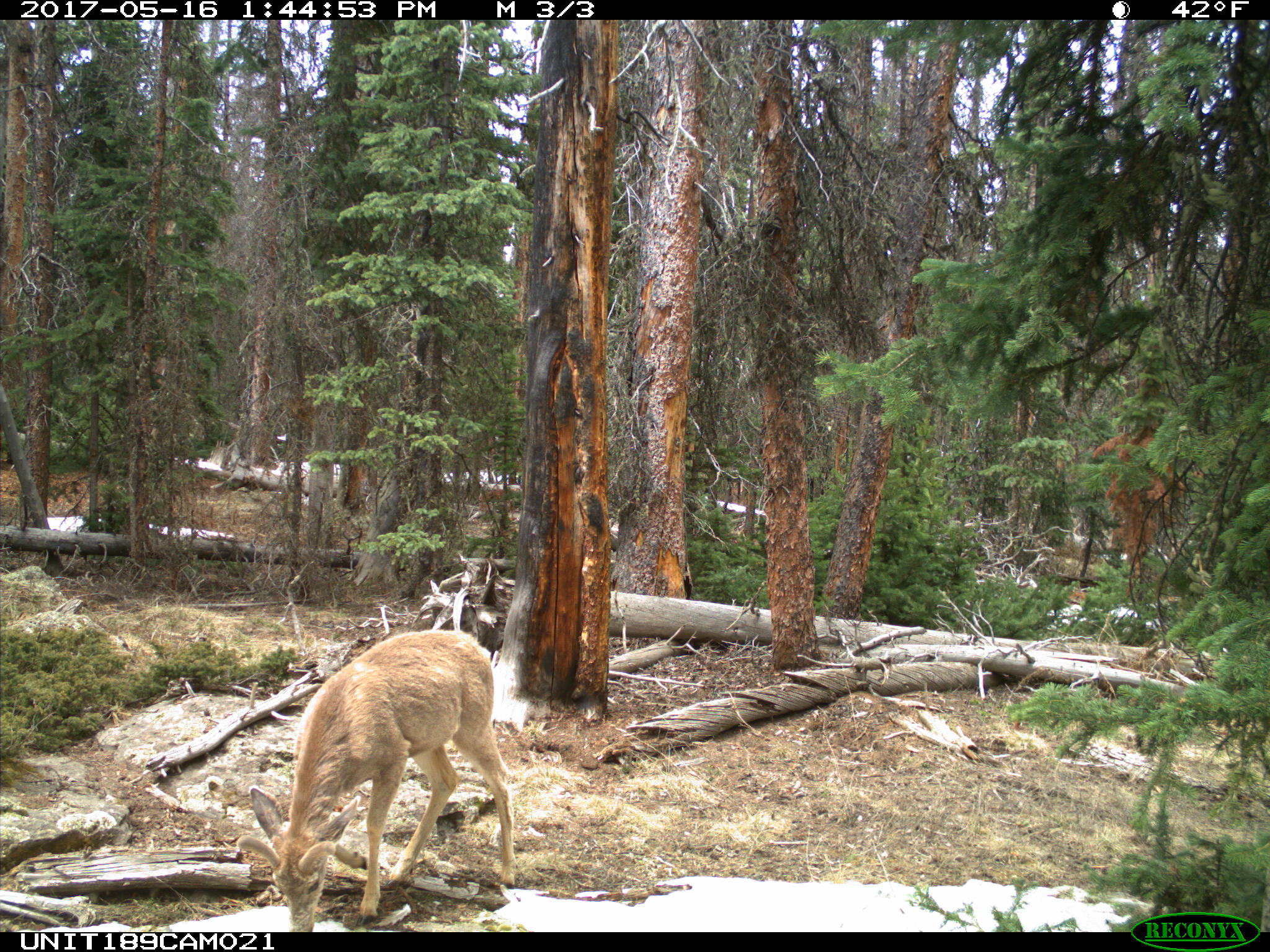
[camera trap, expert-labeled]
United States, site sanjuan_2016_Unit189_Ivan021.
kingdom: Animalia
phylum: Chordata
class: Mammalia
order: Artiodactyla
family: Cervidae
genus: Odocoileus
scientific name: Odocoileus hemionus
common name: mule deer